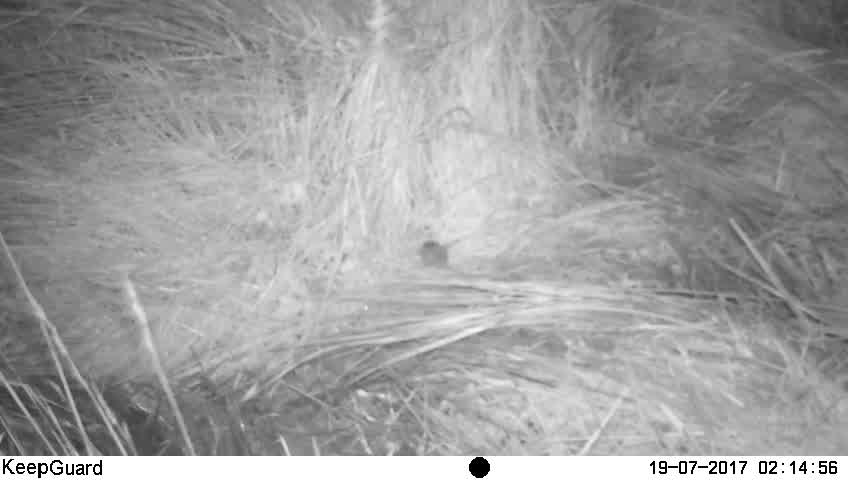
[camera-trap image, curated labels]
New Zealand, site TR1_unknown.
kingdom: Animalia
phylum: Chordata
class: Mammalia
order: Rodentia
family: Muridae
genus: Mus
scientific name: Mus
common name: mouse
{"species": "mouse (Mus)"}